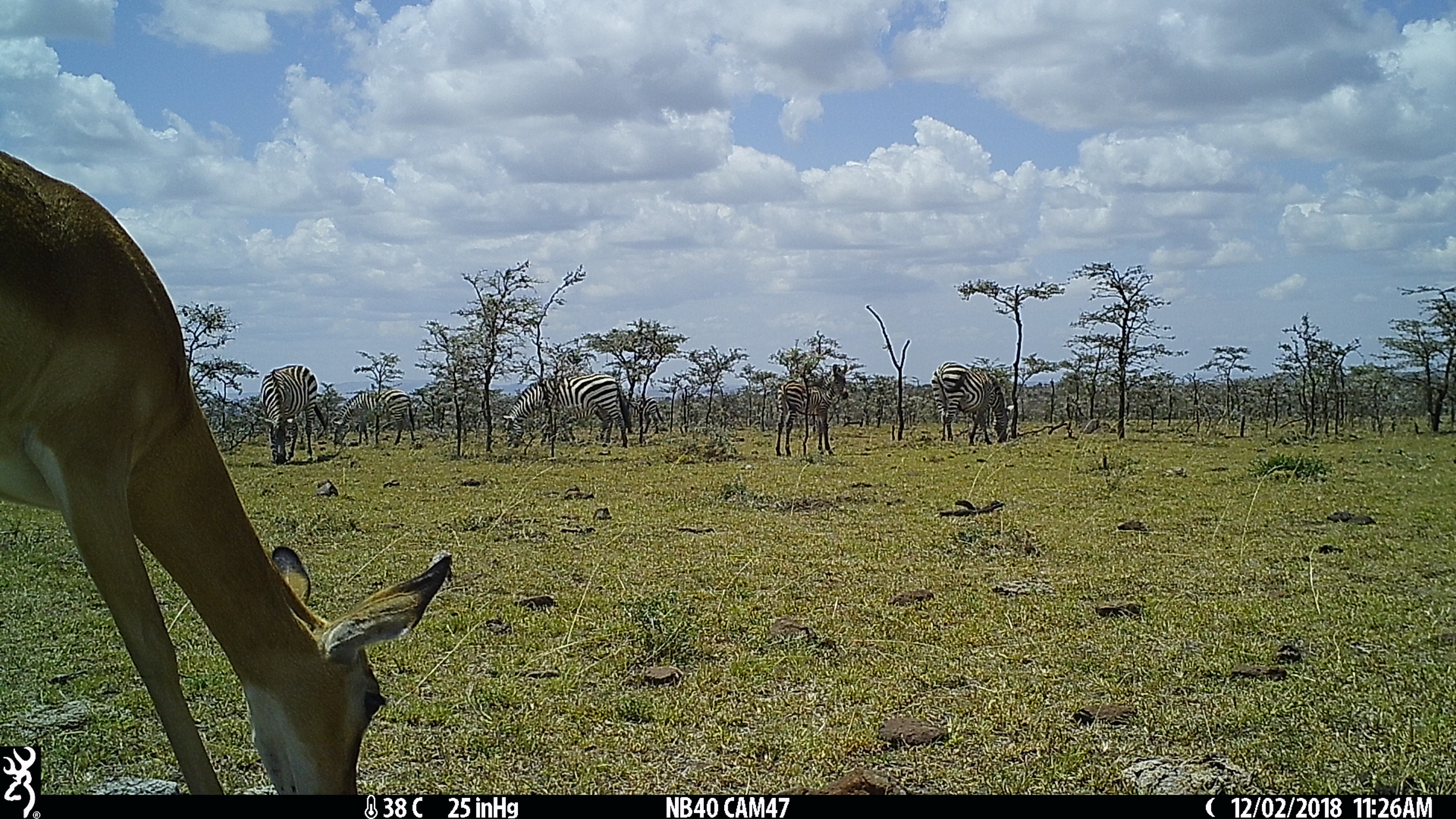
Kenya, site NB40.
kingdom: Animalia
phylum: Chordata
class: Mammalia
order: Perissodactyla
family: Equidae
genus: Equus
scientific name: Equus quagga burchellii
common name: burchell's zebra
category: zebra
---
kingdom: Animalia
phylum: Chordata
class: Mammalia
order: Artiodactyla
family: Bovidae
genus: Aepyceros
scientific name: Aepyceros melampus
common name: impala